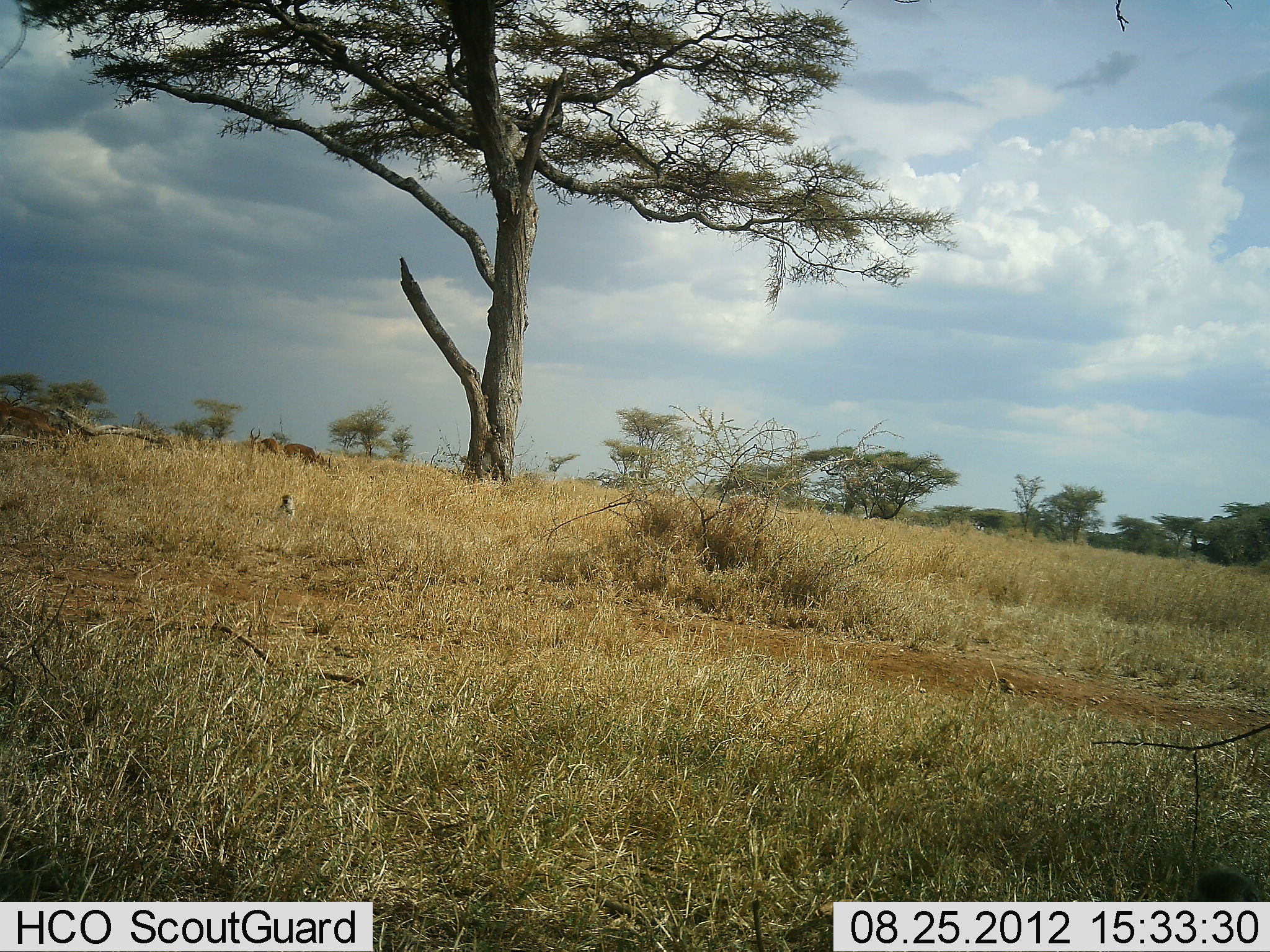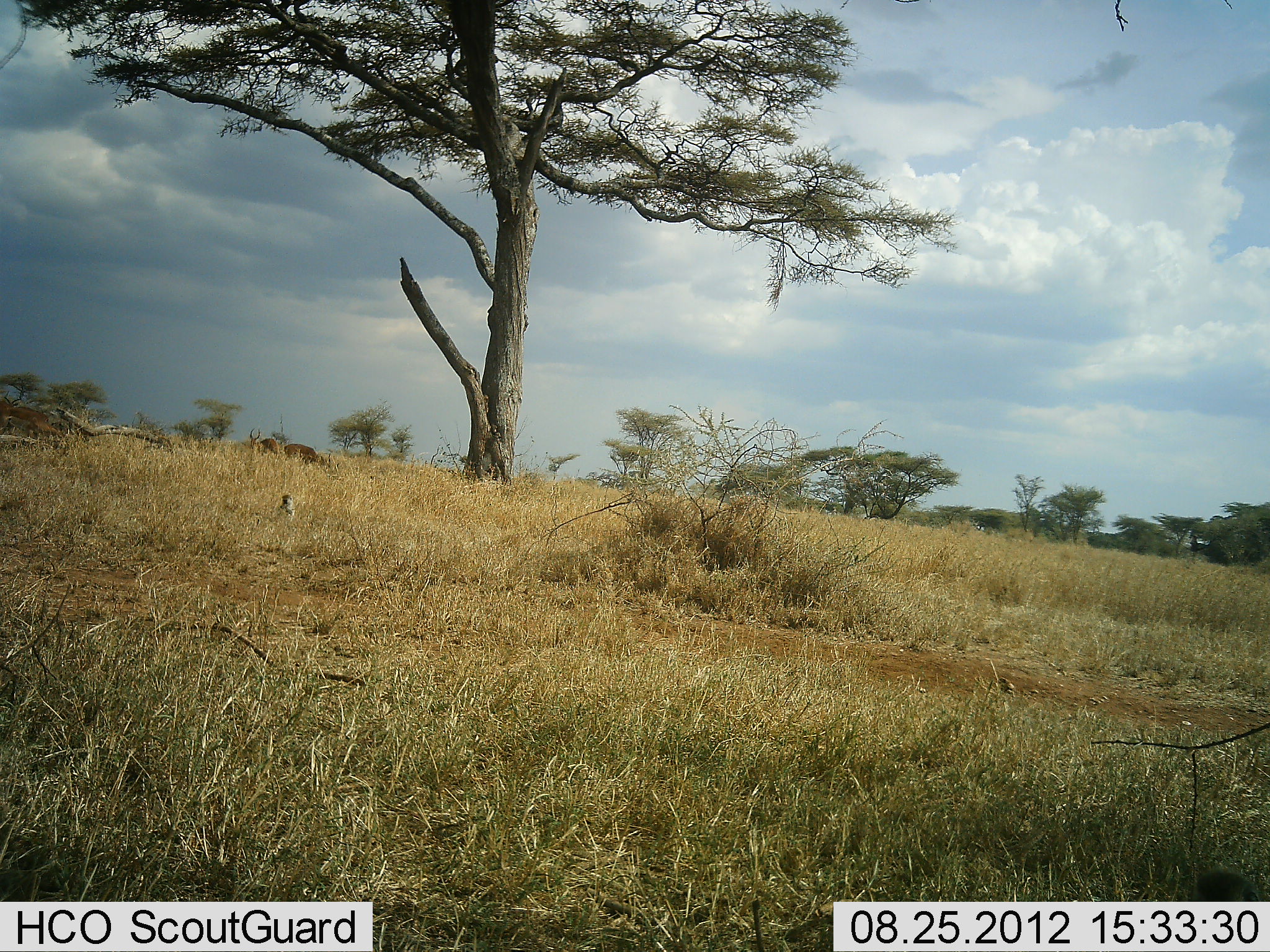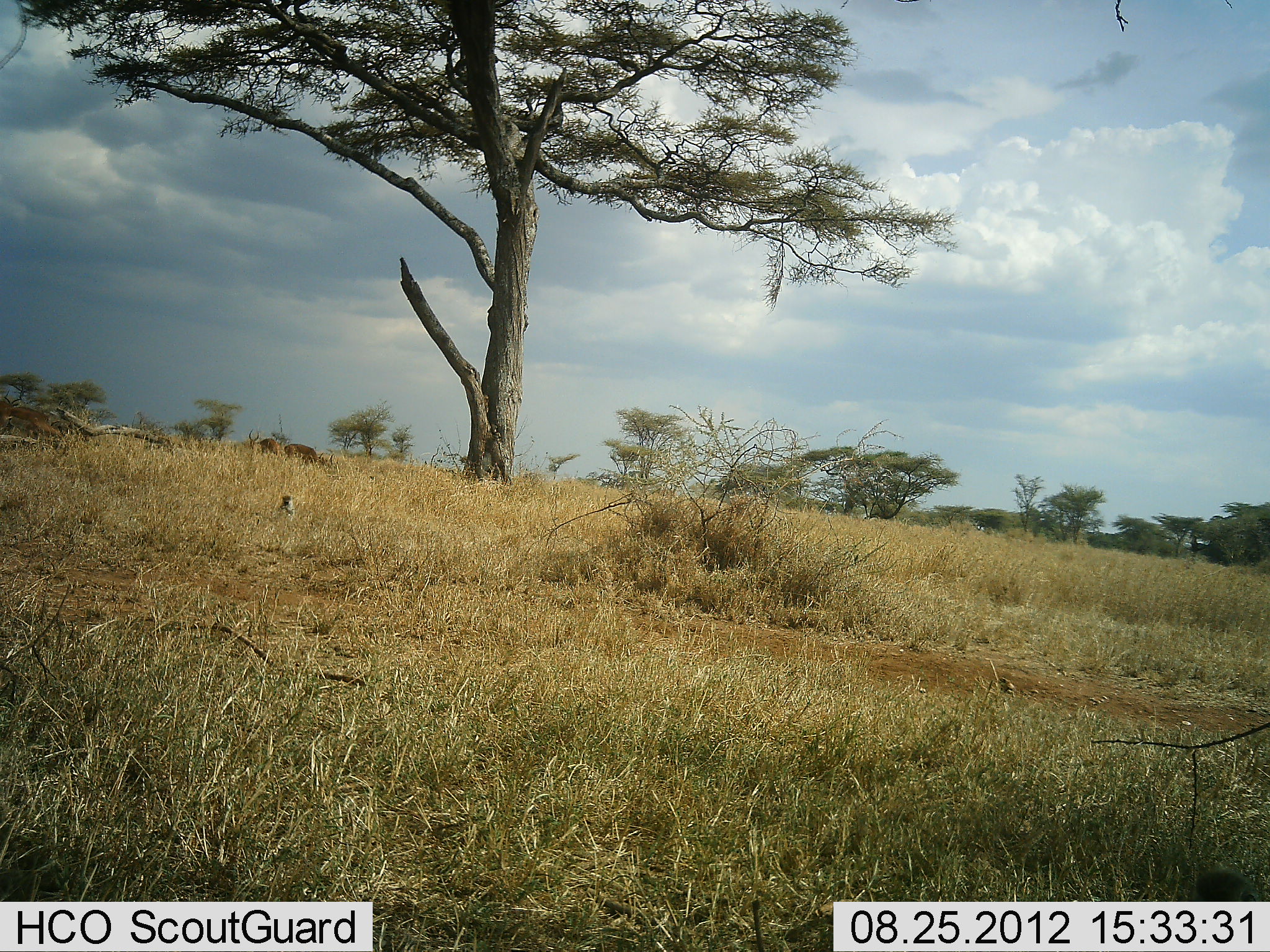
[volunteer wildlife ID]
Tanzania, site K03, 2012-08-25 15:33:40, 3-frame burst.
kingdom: Animalia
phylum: Chordata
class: Mammalia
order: Primates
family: Cercopithecidae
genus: Chlorocebus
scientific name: Chlorocebus pygerythrus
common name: vervet monkey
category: monkeyvervet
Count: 1.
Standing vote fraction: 14%.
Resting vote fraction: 71%.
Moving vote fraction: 0%.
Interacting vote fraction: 0%.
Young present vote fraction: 0%.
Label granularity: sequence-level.